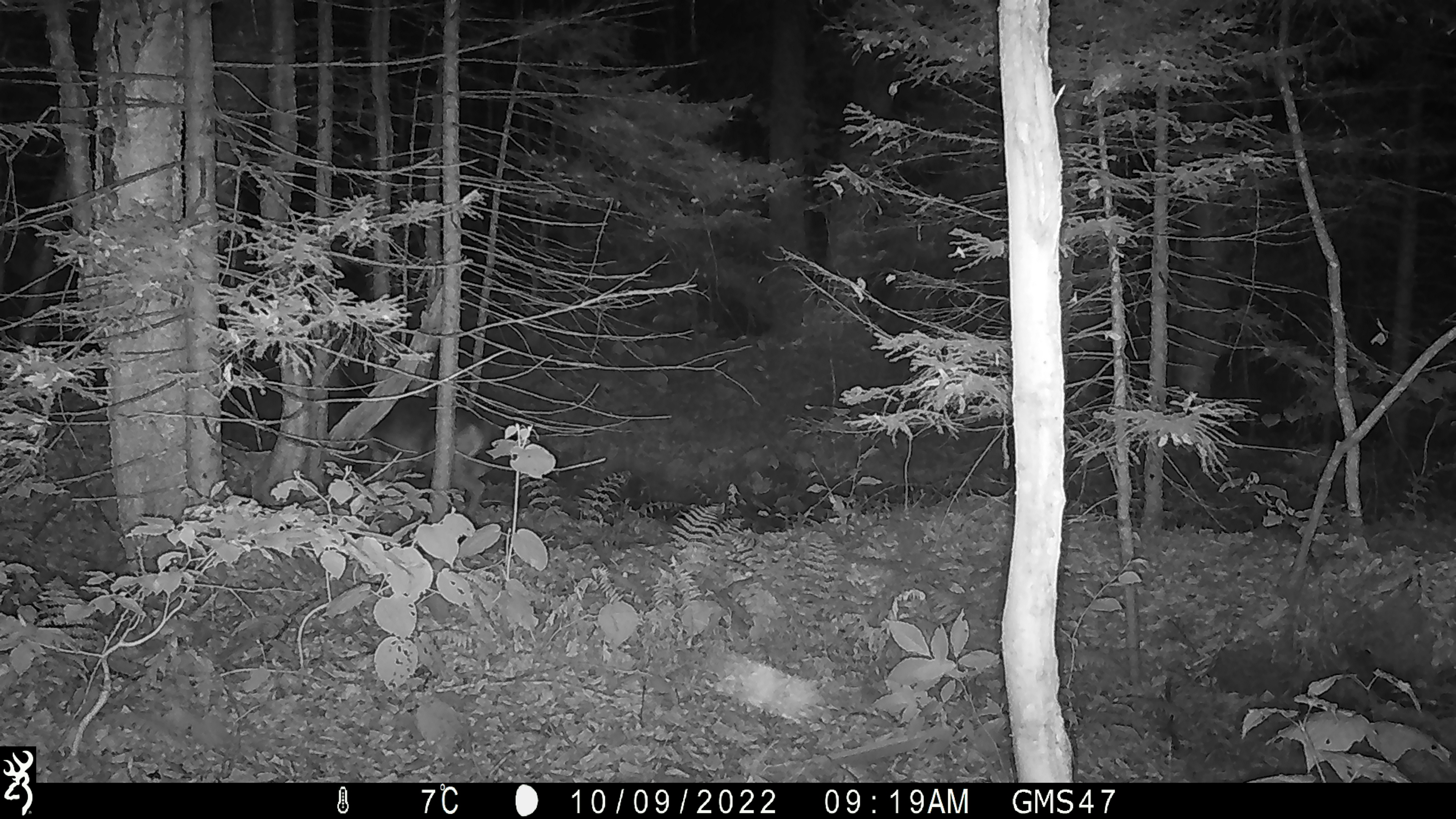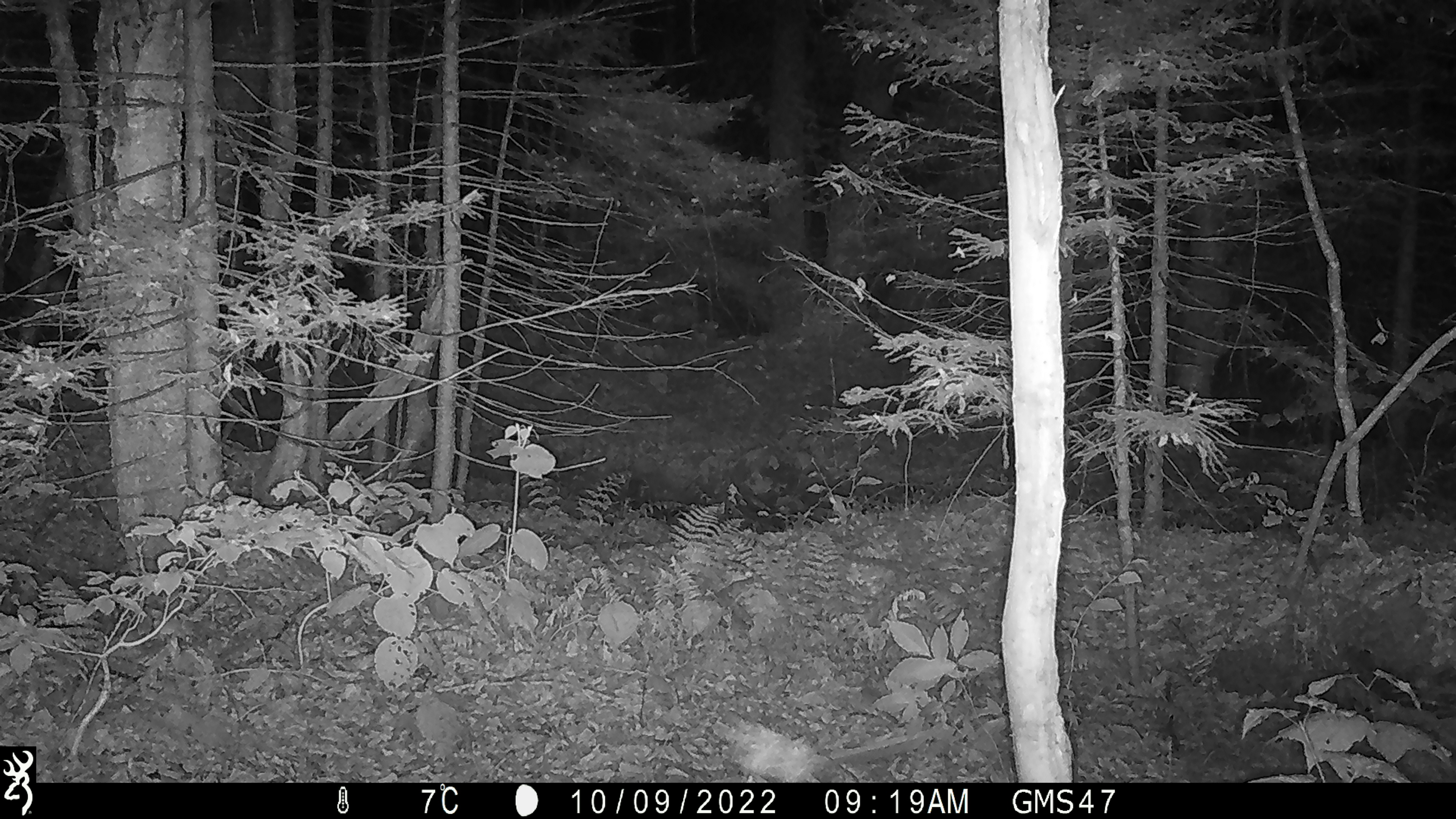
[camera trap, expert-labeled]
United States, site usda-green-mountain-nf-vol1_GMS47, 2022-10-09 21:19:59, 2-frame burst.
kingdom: Animalia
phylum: Chordata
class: Mammalia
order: Artiodactyla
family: Cervidae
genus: Odocoileus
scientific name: Odocoileus virginianus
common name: white-tailed deer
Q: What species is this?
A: White-tailed deer (Odocoileus virginianus).